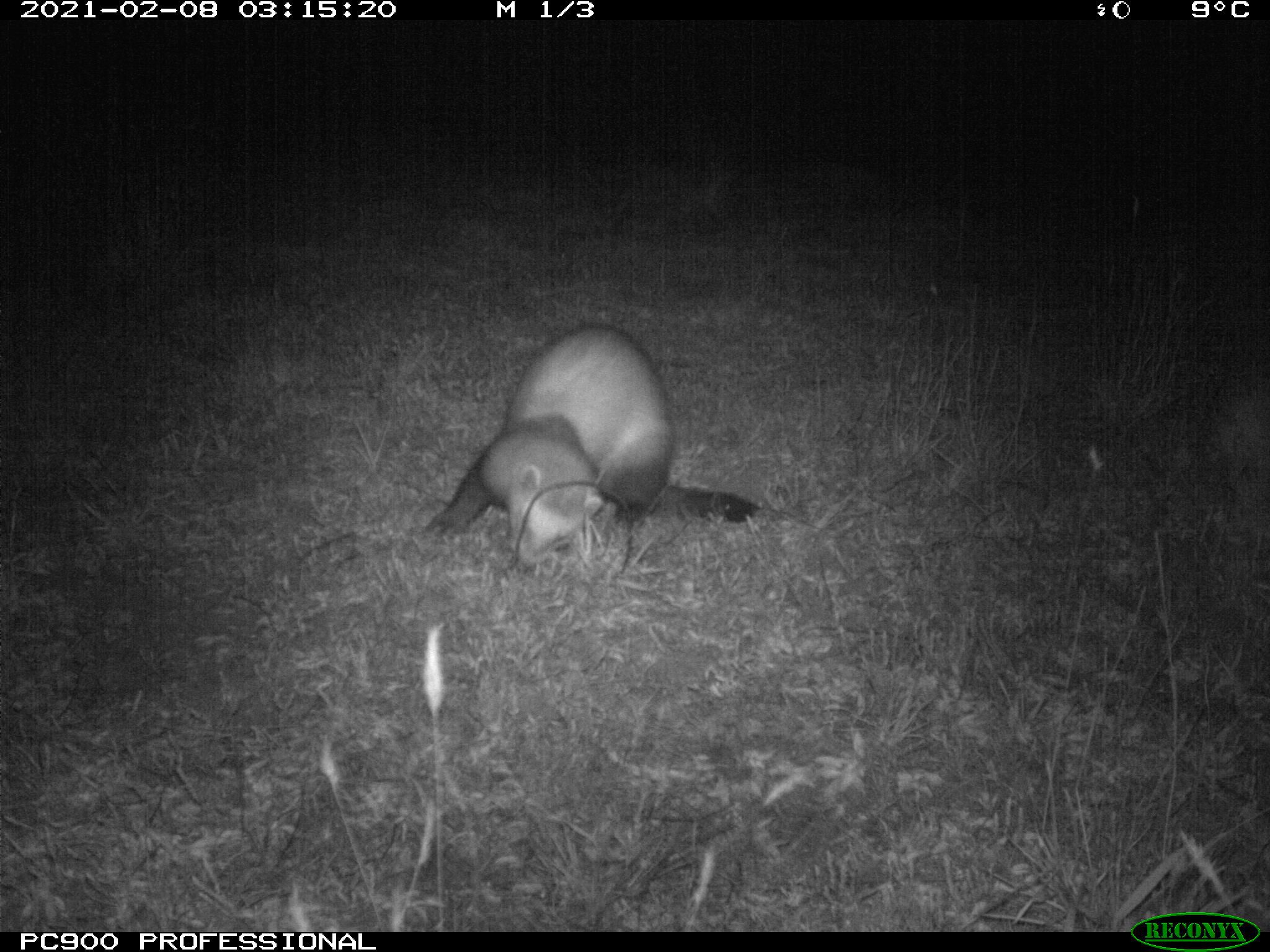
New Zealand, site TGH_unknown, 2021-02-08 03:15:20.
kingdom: Animalia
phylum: Chordata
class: Mammalia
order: Carnivora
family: Mustelidae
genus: Mustela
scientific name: Mustela furo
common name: ferret